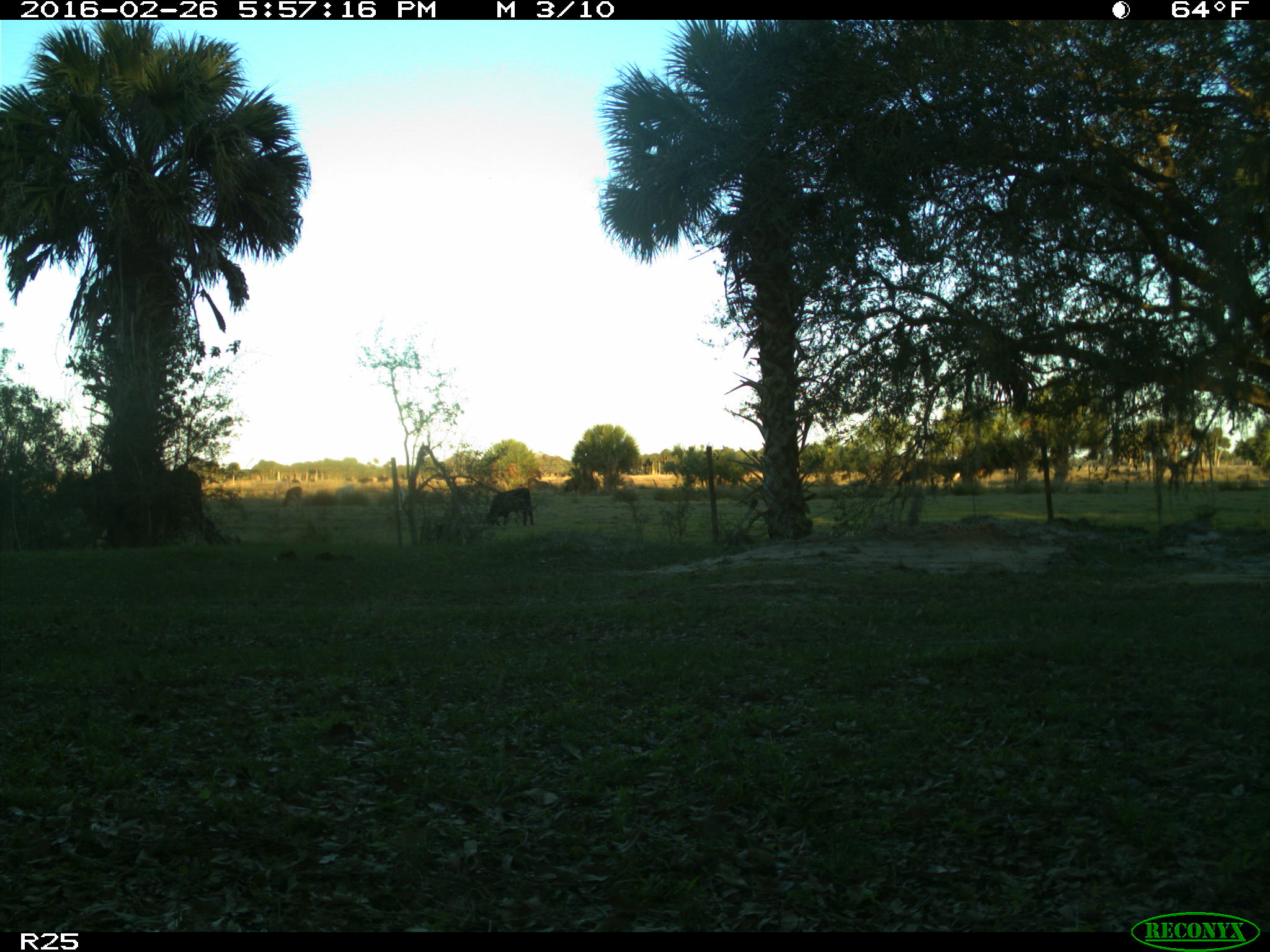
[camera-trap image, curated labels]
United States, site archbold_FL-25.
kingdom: Animalia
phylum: Chordata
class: Mammalia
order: Artiodactyla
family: Bovidae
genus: Bos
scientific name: Bos taurus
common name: domestic cow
Bos taurus (domestic cow).